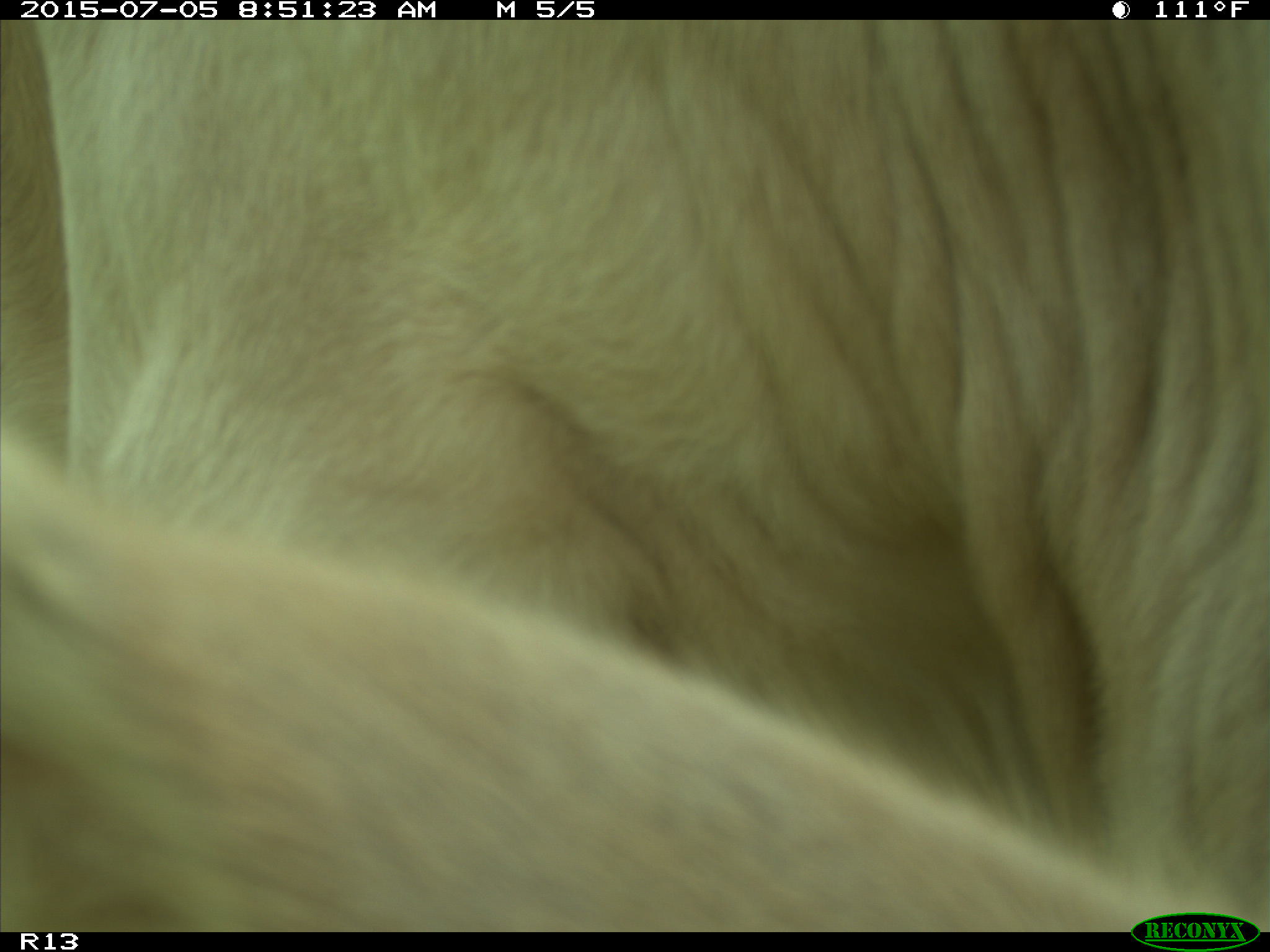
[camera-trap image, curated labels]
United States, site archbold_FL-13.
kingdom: Animalia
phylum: Chordata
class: Mammalia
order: Artiodactyla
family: Bovidae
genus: Bos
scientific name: Bos taurus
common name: domestic cow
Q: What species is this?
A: Bos taurus (domestic cow).